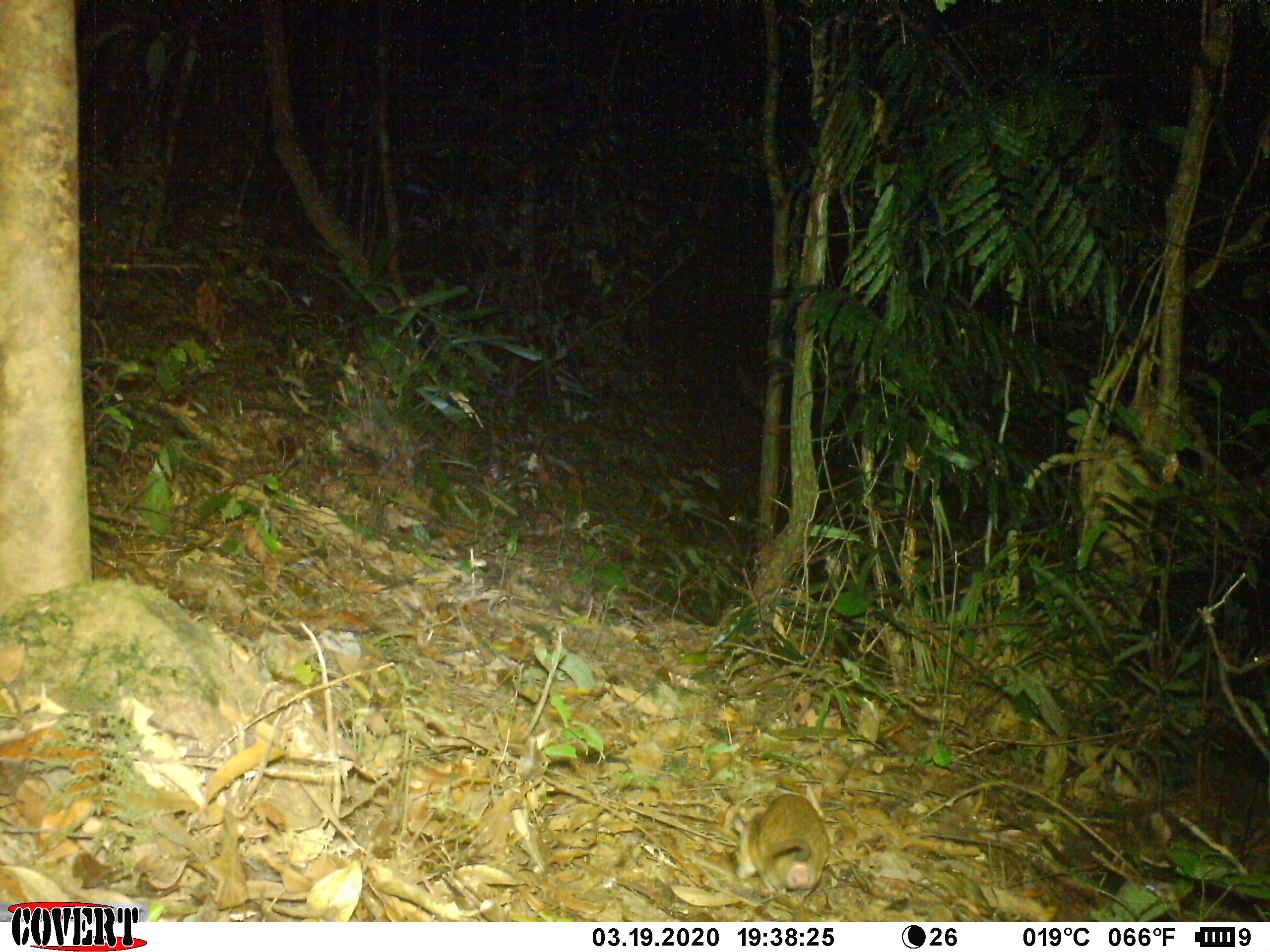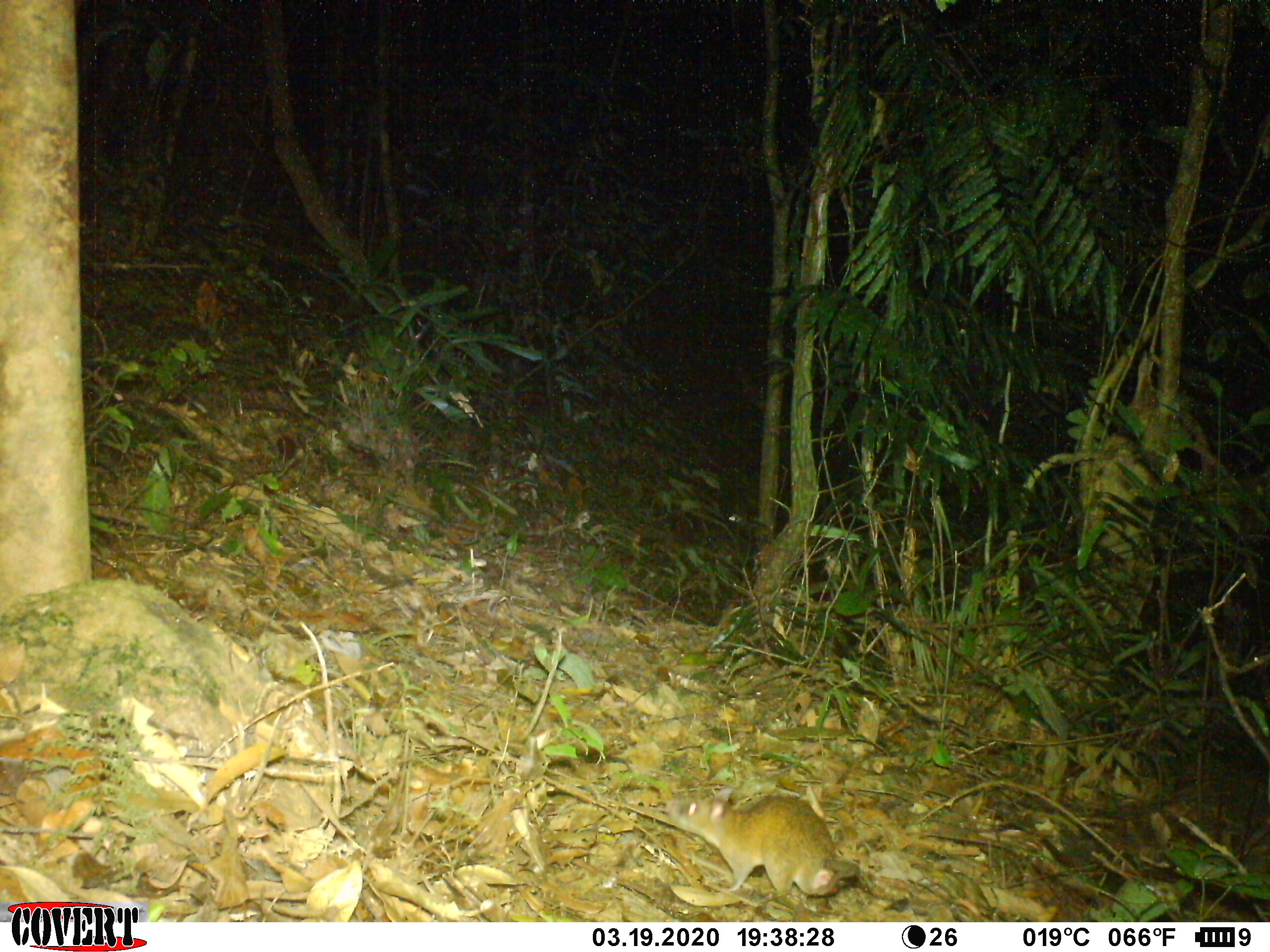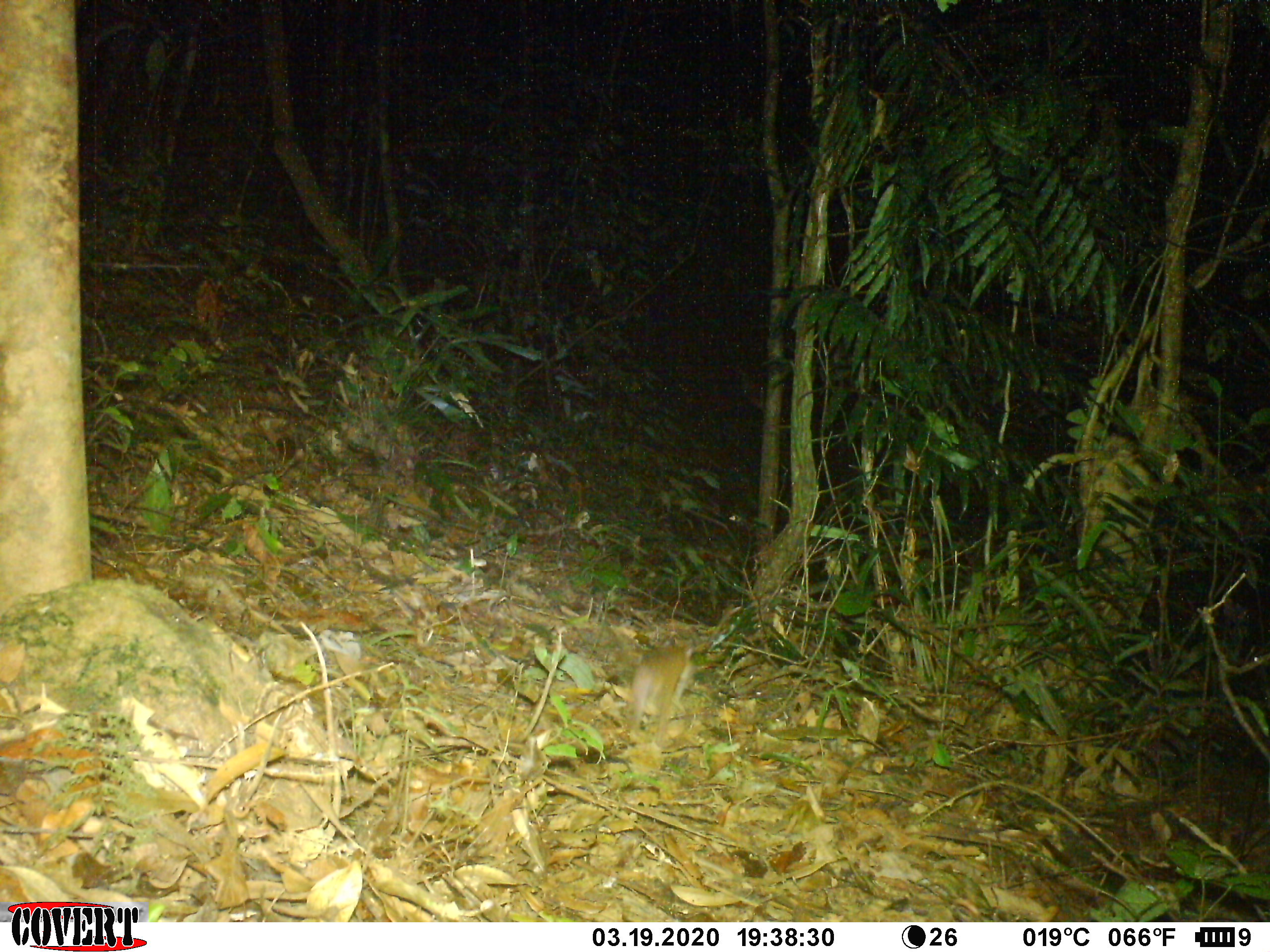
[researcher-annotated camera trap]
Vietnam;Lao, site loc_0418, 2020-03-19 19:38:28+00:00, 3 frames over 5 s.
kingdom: Animalia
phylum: Chordata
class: Mammalia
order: Rodentia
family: Muridae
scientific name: Muridae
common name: old-world mice and rats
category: unidentified murid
Unidentified murid (old-world mice and rats) (Muridae). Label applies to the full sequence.